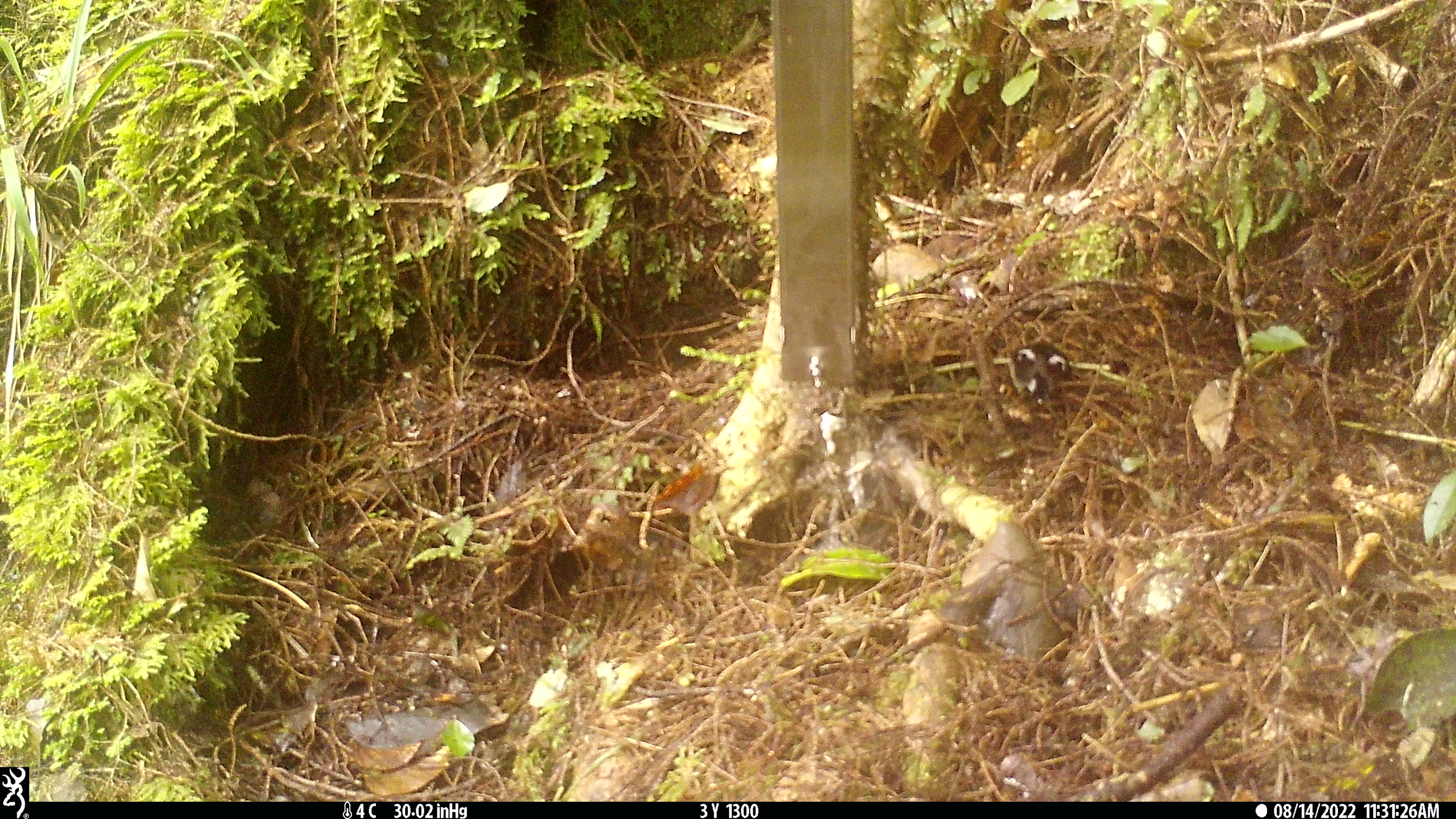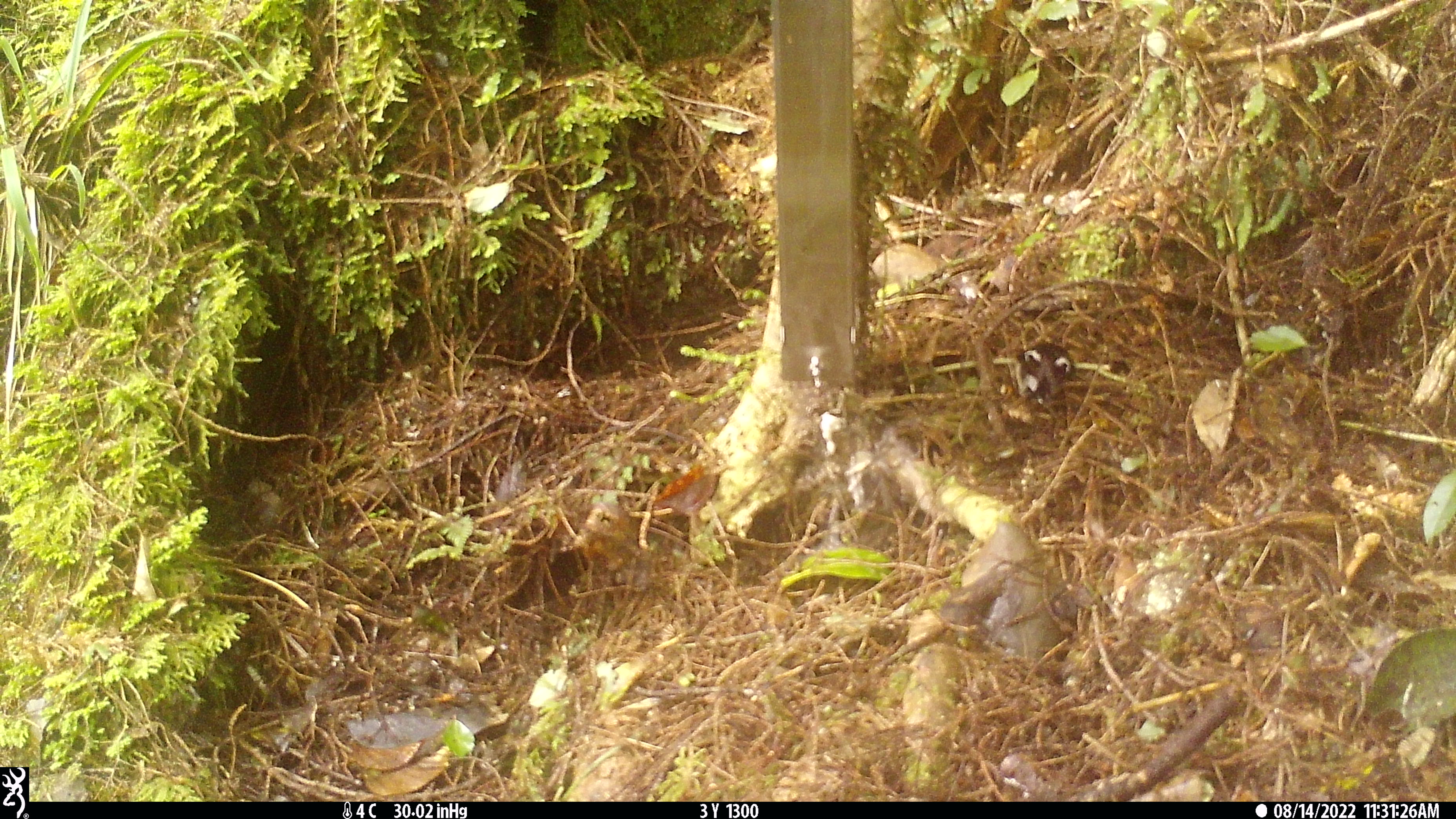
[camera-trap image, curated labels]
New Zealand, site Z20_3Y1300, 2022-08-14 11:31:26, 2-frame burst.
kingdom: Animalia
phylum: Chordata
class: Aves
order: Passeriformes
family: Petroicidae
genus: Petroica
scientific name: Petroica macrocephala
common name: tomtit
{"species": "tomtit (Petroica macrocephala)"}